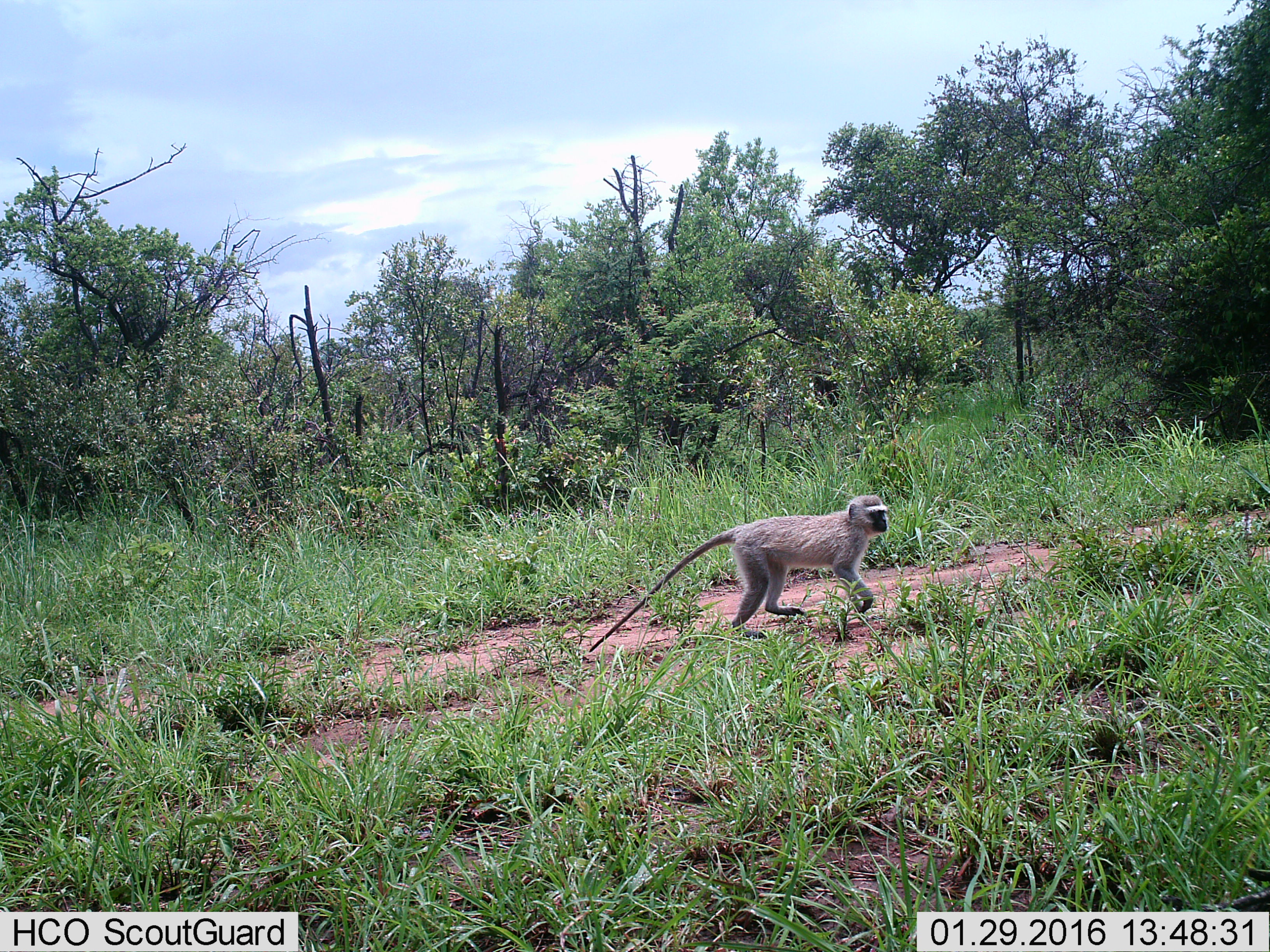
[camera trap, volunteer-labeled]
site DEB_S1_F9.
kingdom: Animalia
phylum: Chordata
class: Mammalia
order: Primates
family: Cercopithecidae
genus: Chlorocebus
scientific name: Chlorocebus pygerythrus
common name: vervet monkey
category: monkeyvervet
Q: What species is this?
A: Monkeyvervet (vervet monkey) (Chlorocebus pygerythrus).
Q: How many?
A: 1.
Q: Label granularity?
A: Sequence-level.